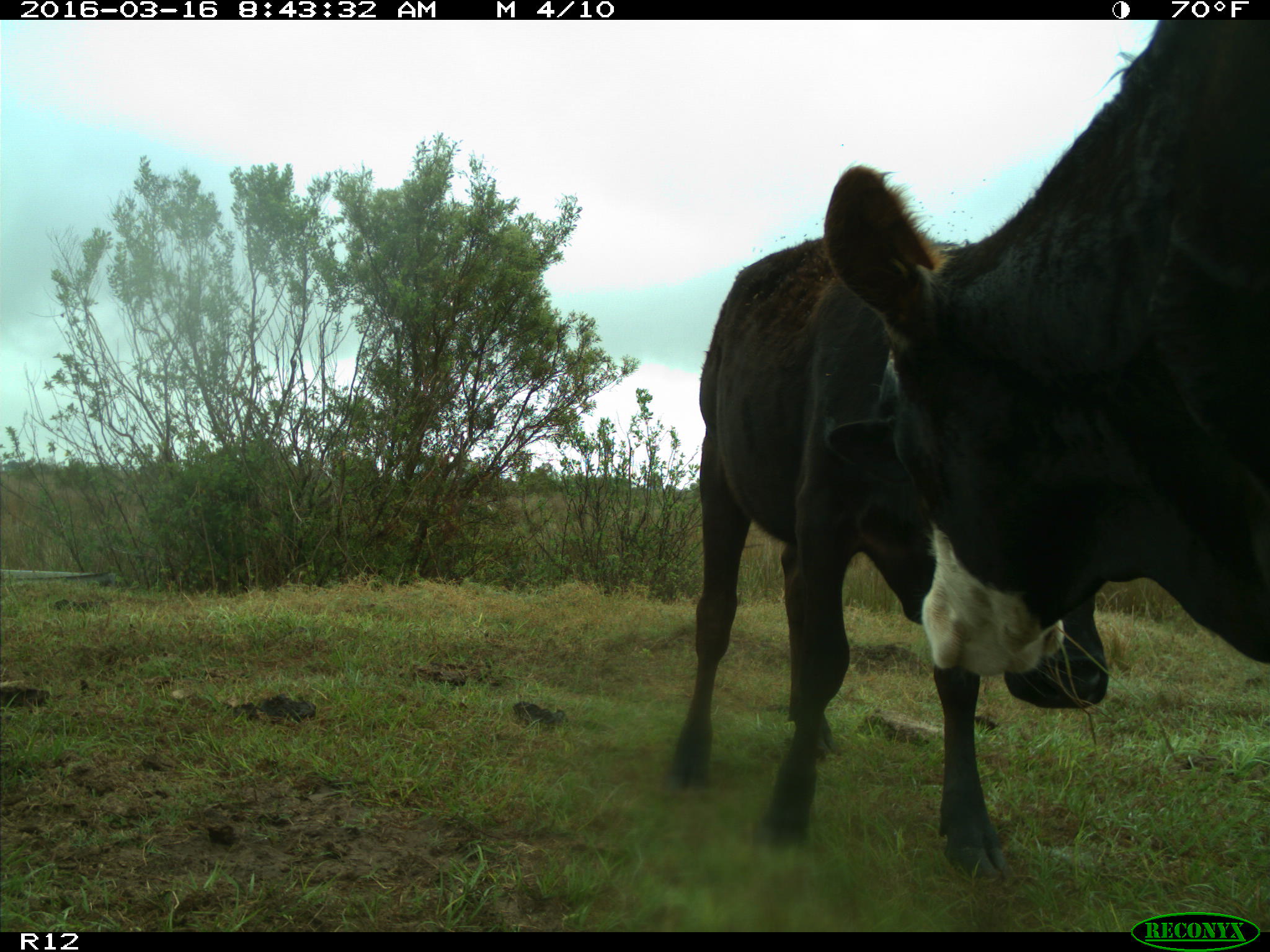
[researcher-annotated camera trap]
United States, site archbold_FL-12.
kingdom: Animalia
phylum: Chordata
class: Mammalia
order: Artiodactyla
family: Bovidae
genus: Bos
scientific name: Bos taurus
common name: domestic cow